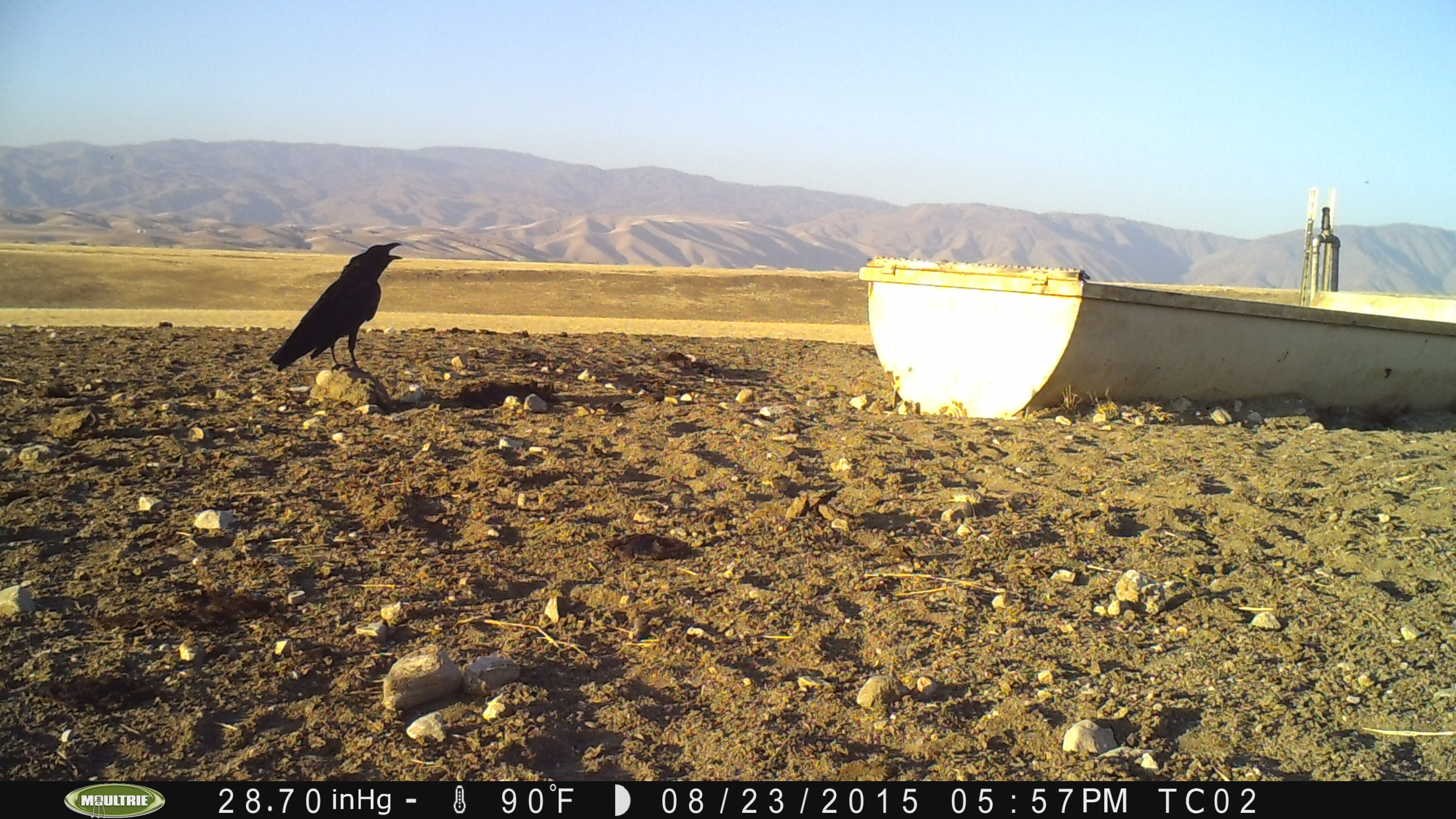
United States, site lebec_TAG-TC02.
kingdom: Animalia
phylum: Chordata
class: Aves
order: Passeriformes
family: Corvidae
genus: Corvus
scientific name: Corvus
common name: crows and ravens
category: unidentified corvus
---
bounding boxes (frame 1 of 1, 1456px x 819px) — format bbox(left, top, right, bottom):
animal: bbox(269, 242, 403, 374)